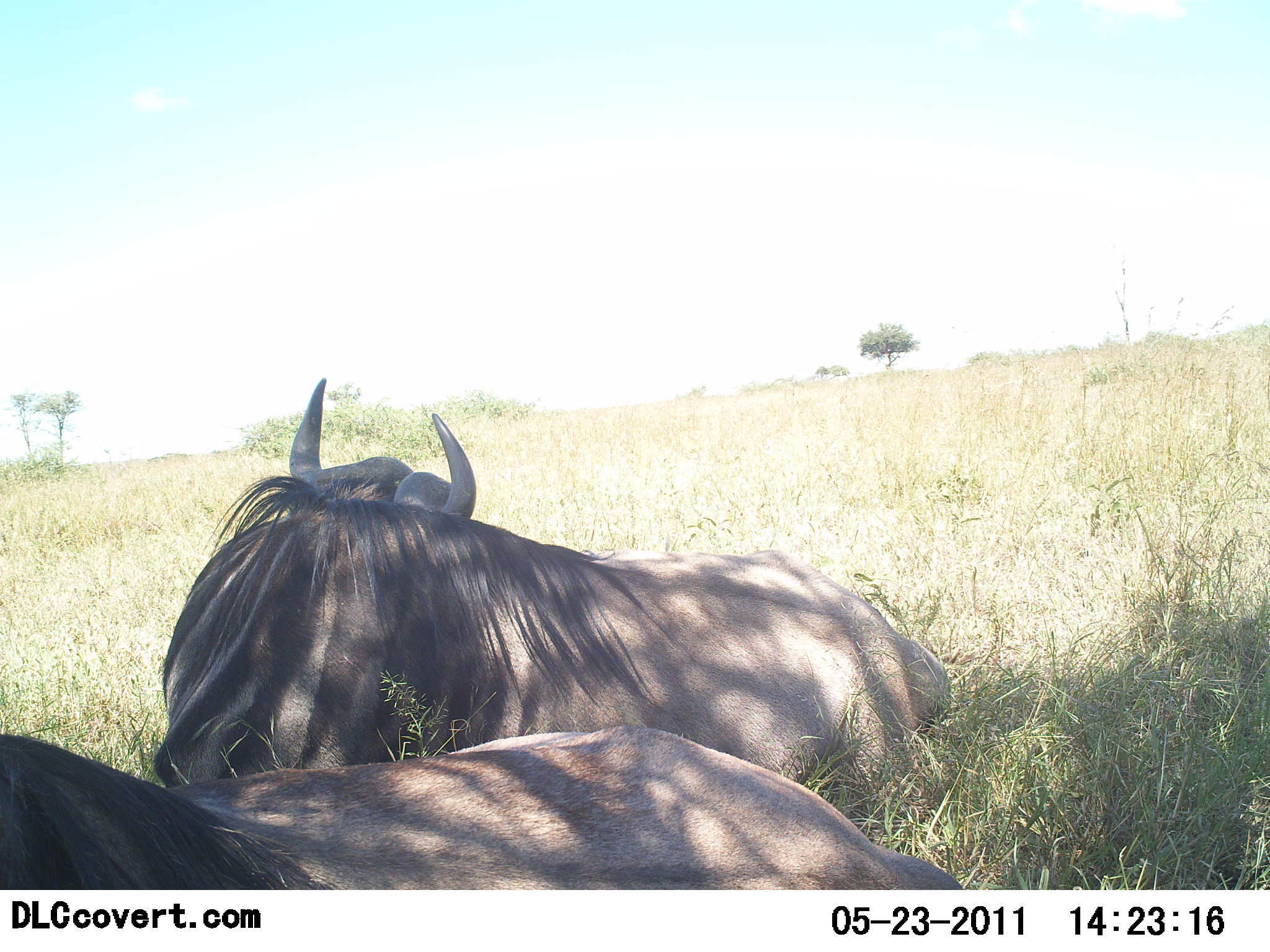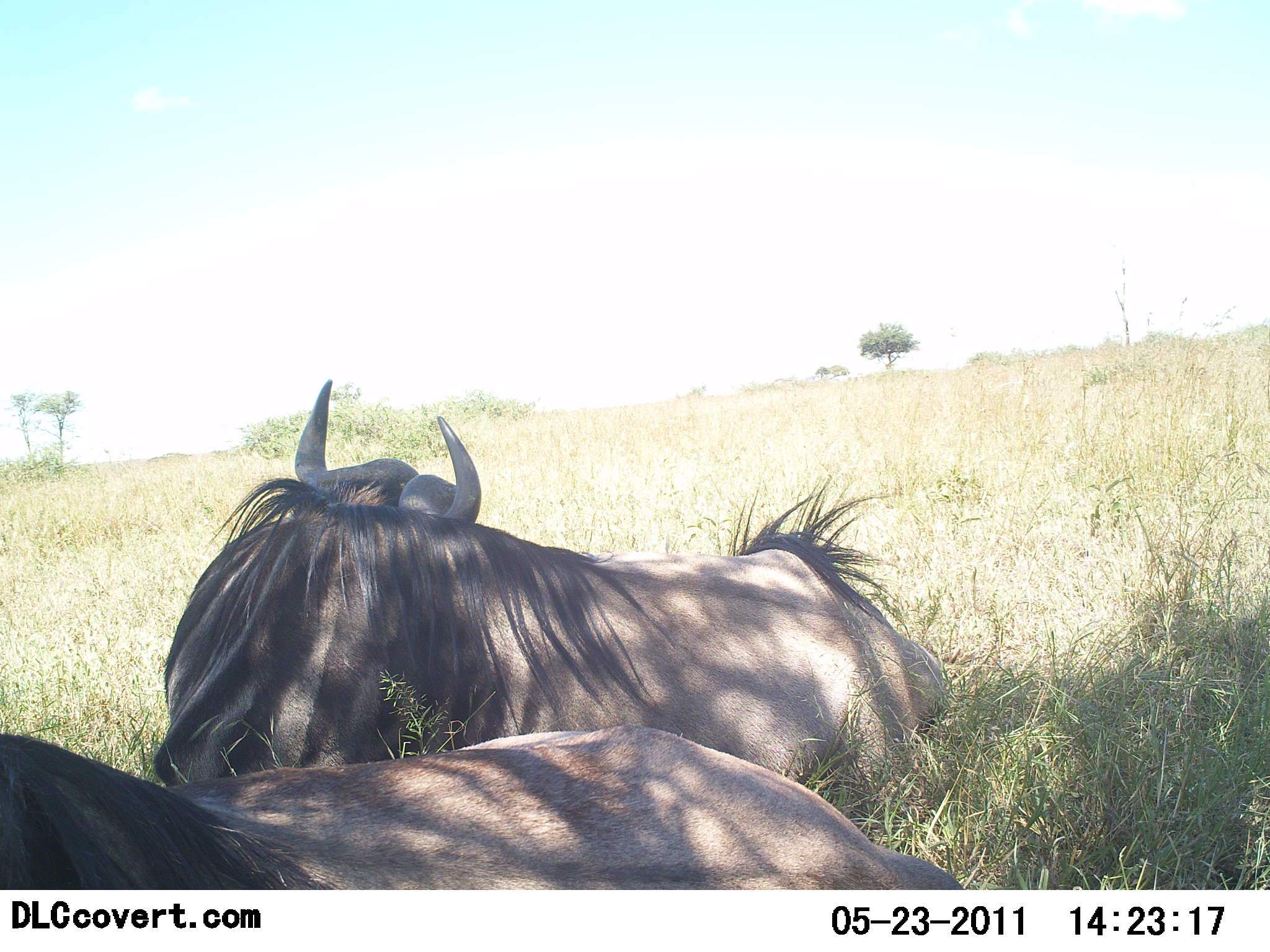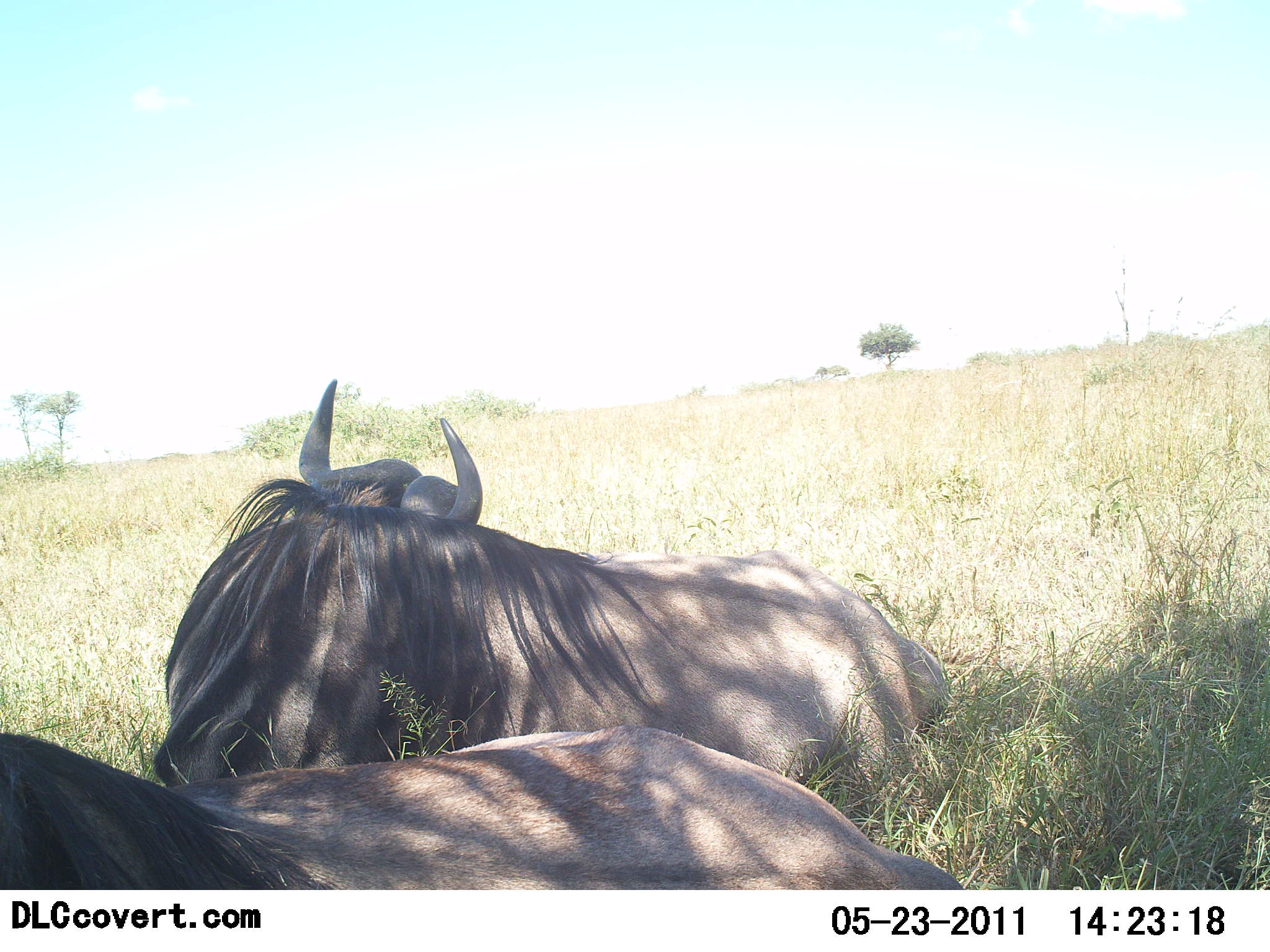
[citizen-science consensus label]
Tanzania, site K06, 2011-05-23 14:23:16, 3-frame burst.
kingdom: Animalia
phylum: Chordata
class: Mammalia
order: Artiodactyla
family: Bovidae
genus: Connochaetes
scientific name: Connochaetes taurinus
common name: blue wildebeest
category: wildebeest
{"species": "wildebeest (blue wildebeest) (Connochaetes taurinus)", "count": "2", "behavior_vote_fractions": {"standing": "0%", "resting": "100%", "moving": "0%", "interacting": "0%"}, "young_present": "0%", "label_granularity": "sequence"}